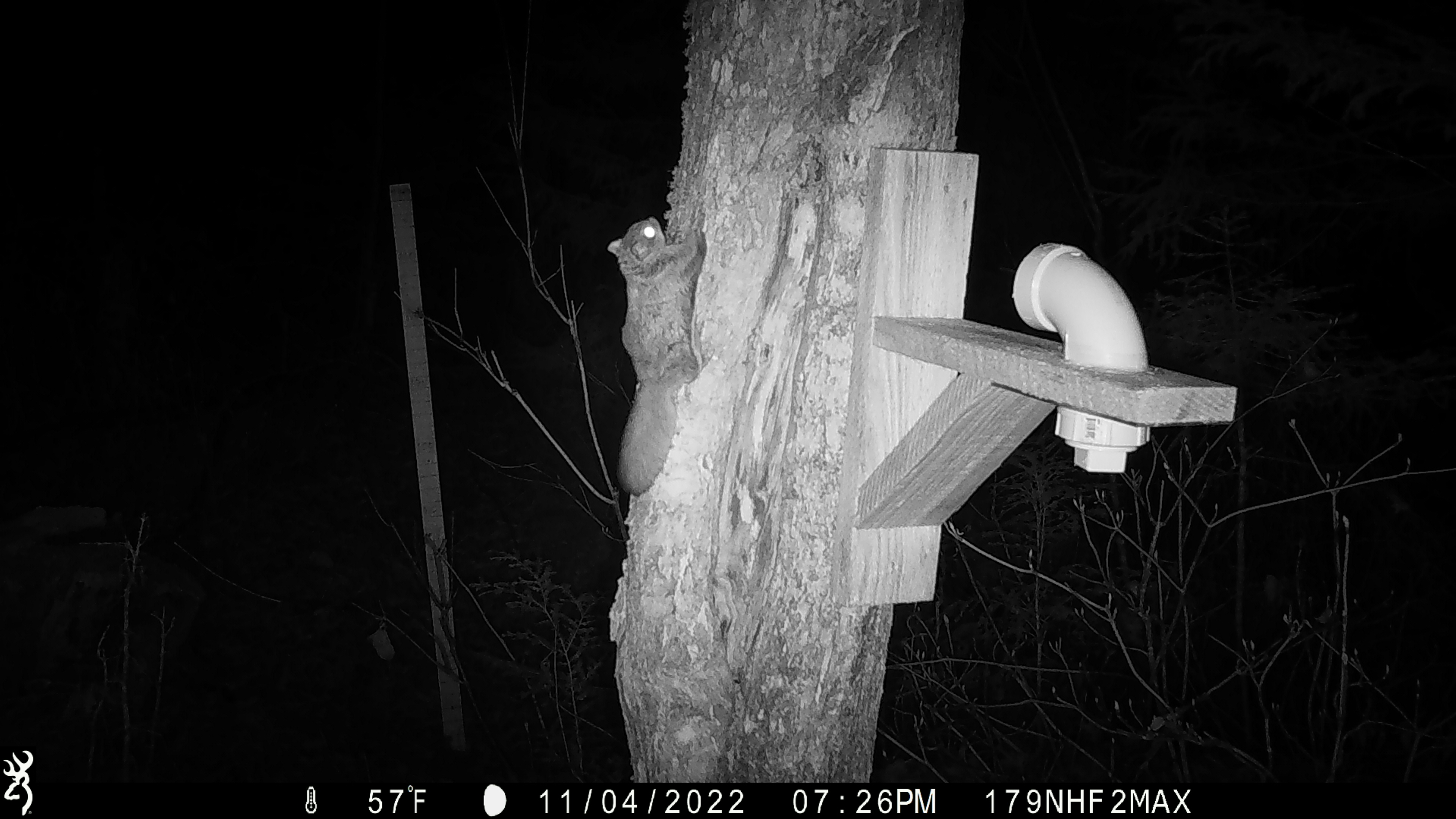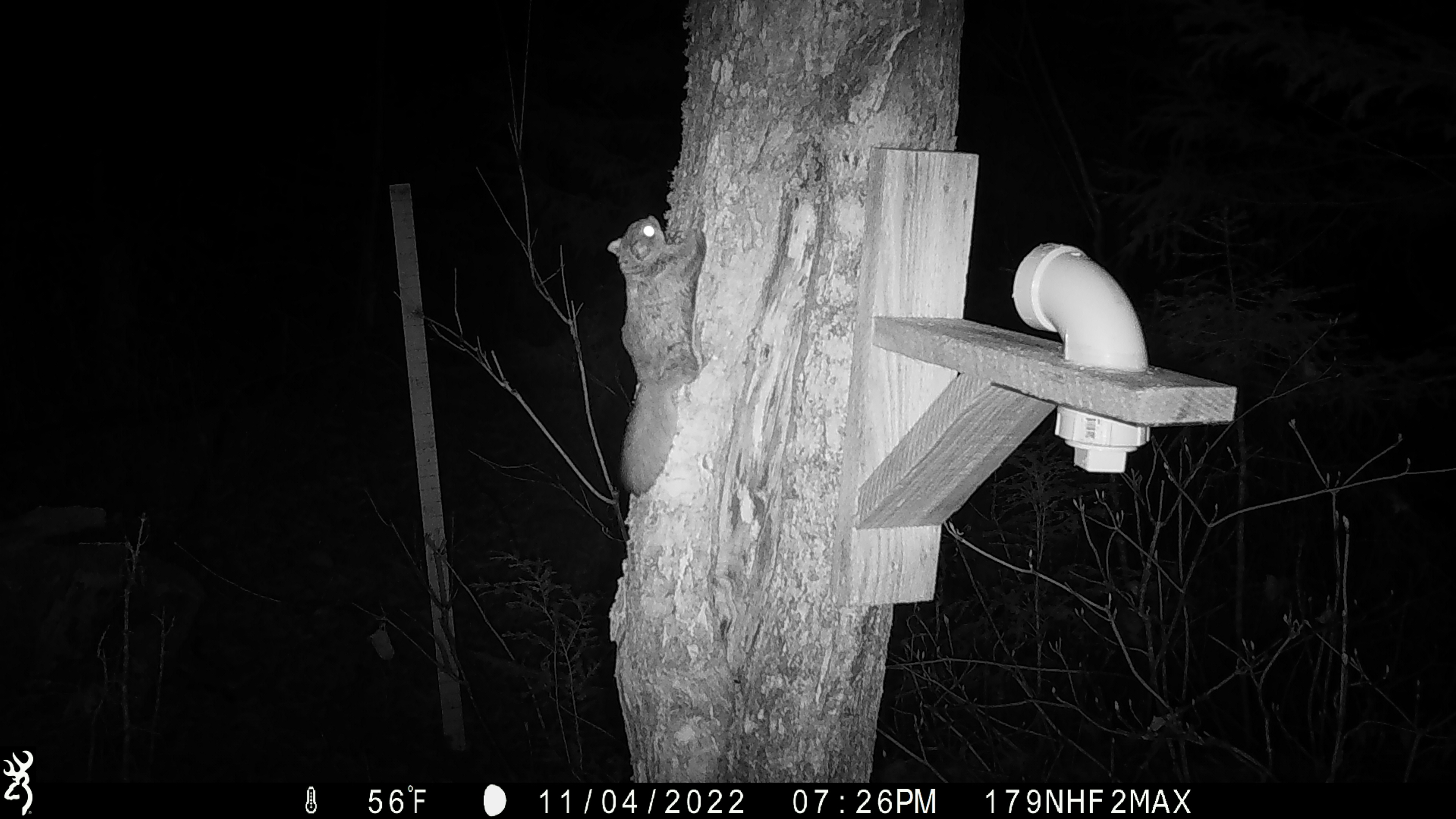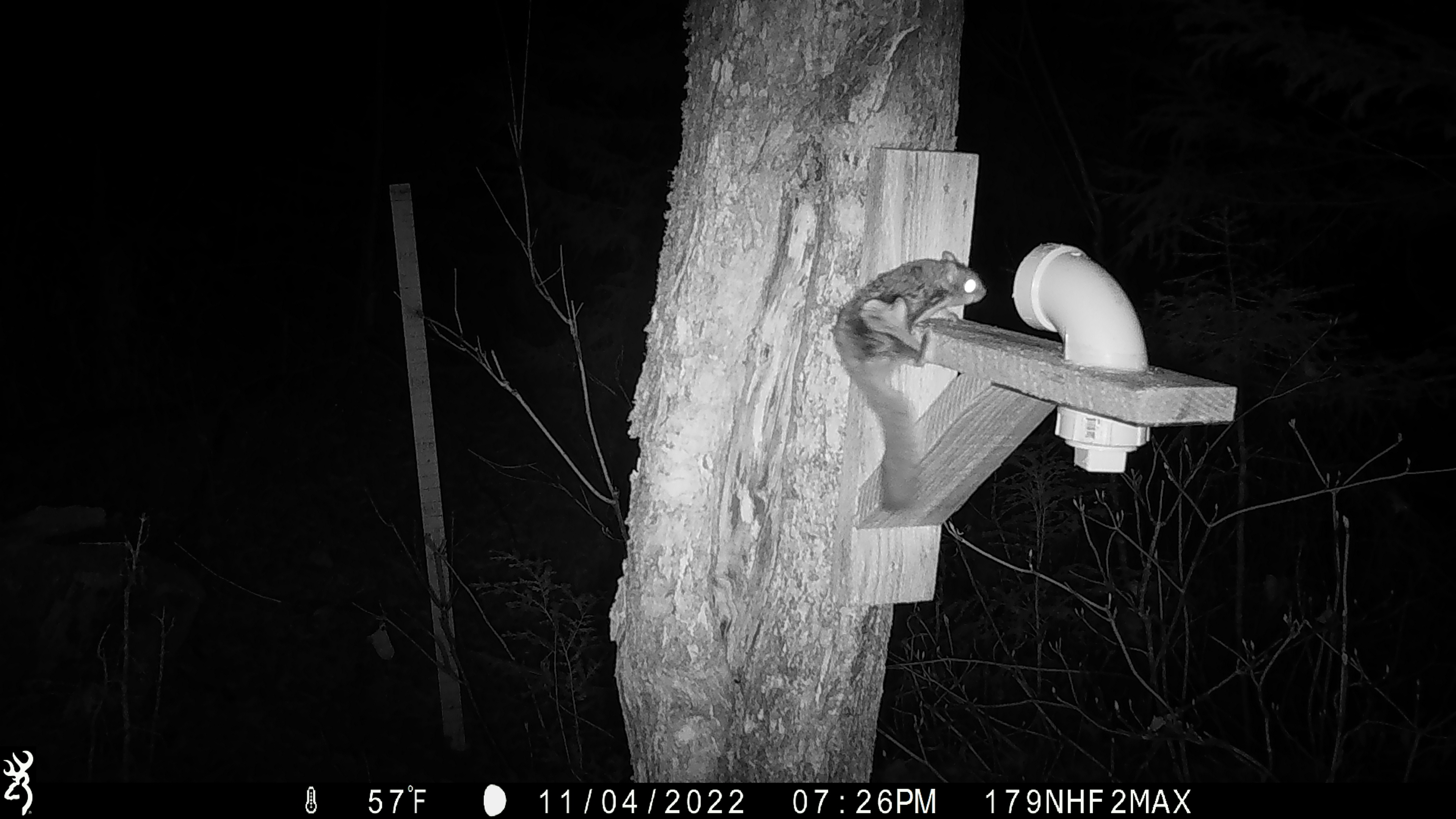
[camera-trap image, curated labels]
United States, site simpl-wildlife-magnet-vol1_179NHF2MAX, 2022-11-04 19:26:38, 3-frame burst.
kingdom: Animalia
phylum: Chordata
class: Mammalia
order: Rodentia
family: Sciuridae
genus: Glaucomys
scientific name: Glaucomys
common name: flying squirrel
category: flying squirrel sp.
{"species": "flying squirrel sp. (flying squirrel) (Glaucomys)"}